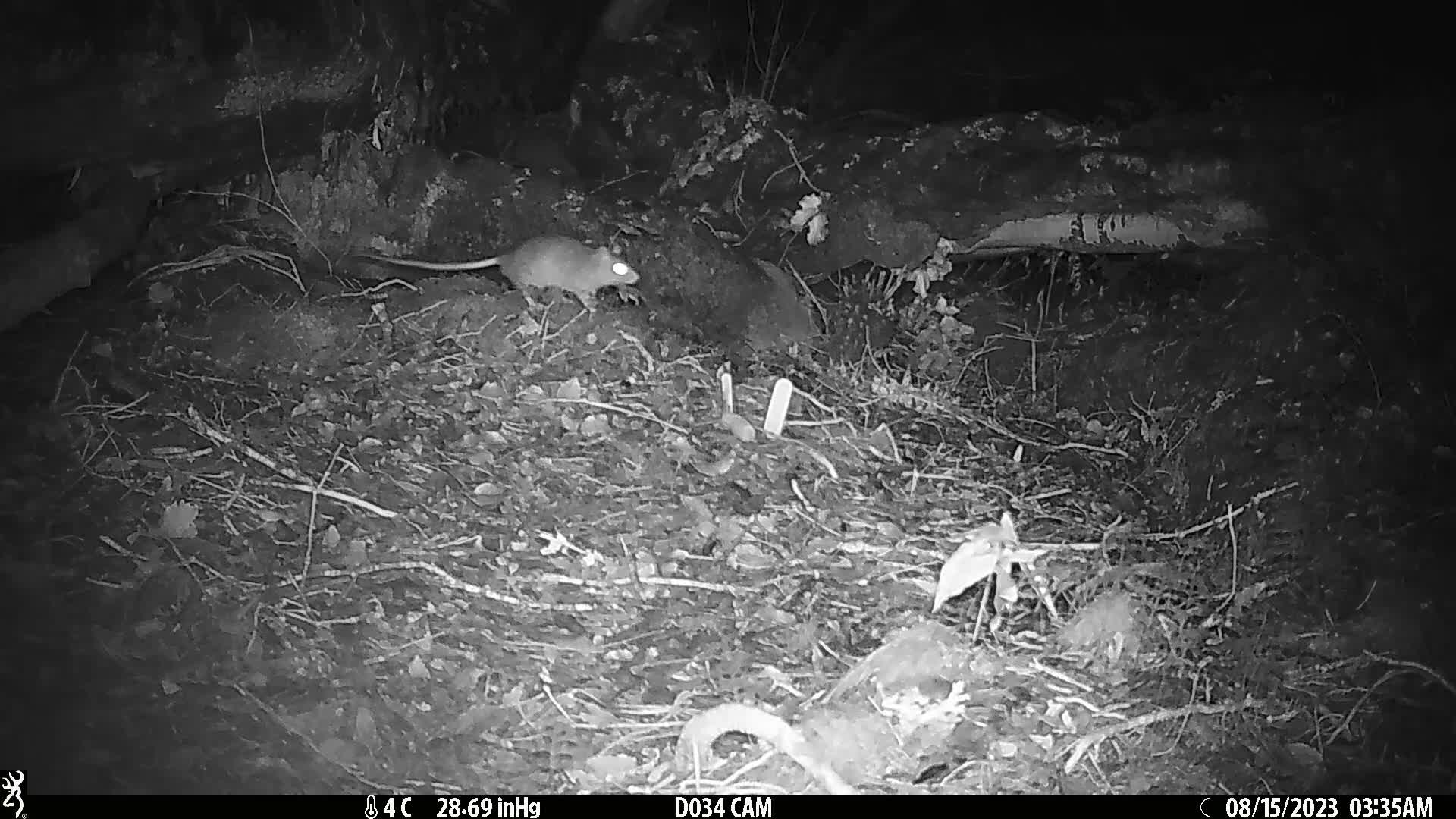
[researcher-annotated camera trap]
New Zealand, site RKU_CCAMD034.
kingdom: Animalia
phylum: Chordata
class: Mammalia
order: Rodentia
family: Muridae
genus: Rattus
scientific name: Rattus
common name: rat